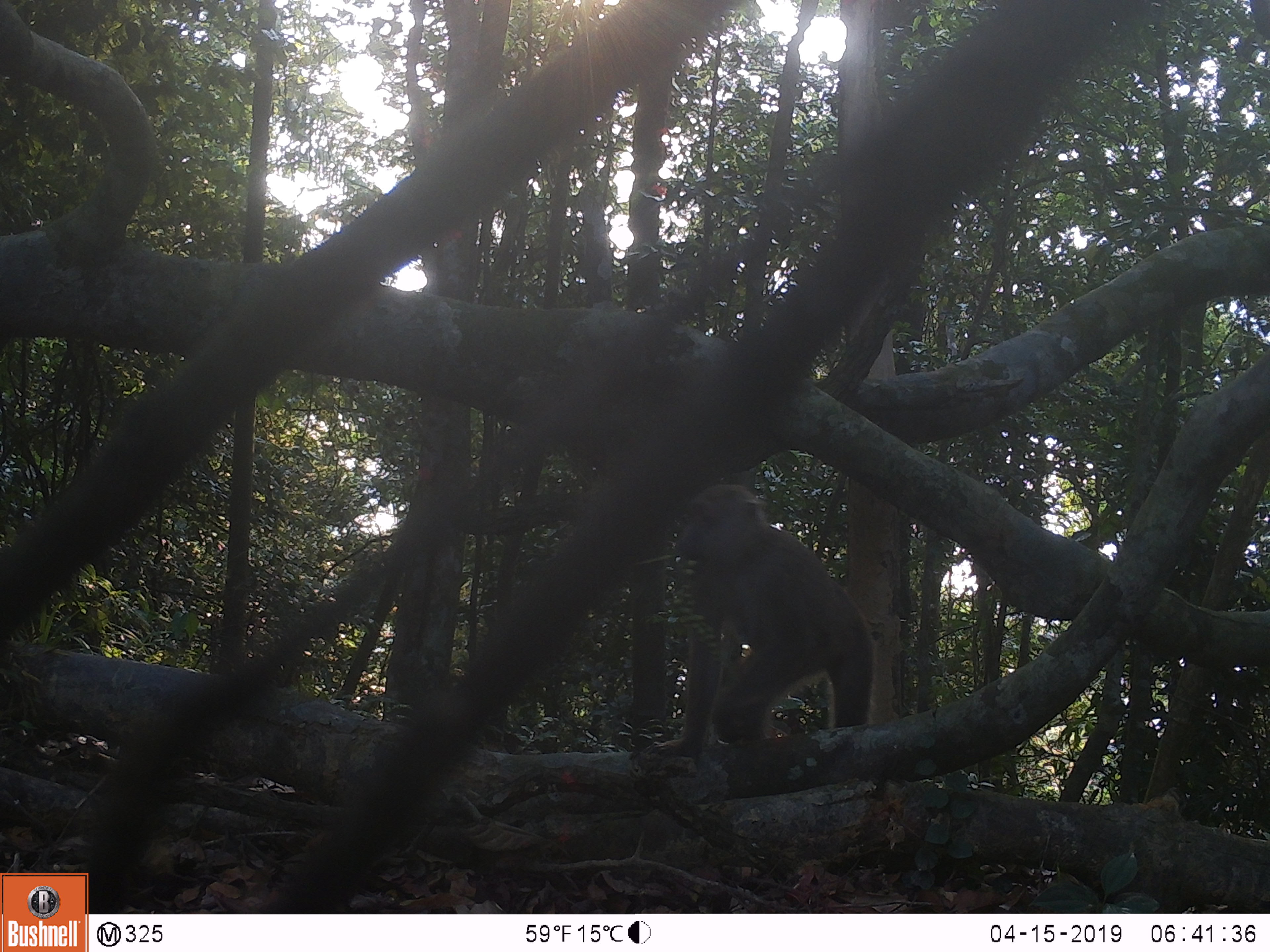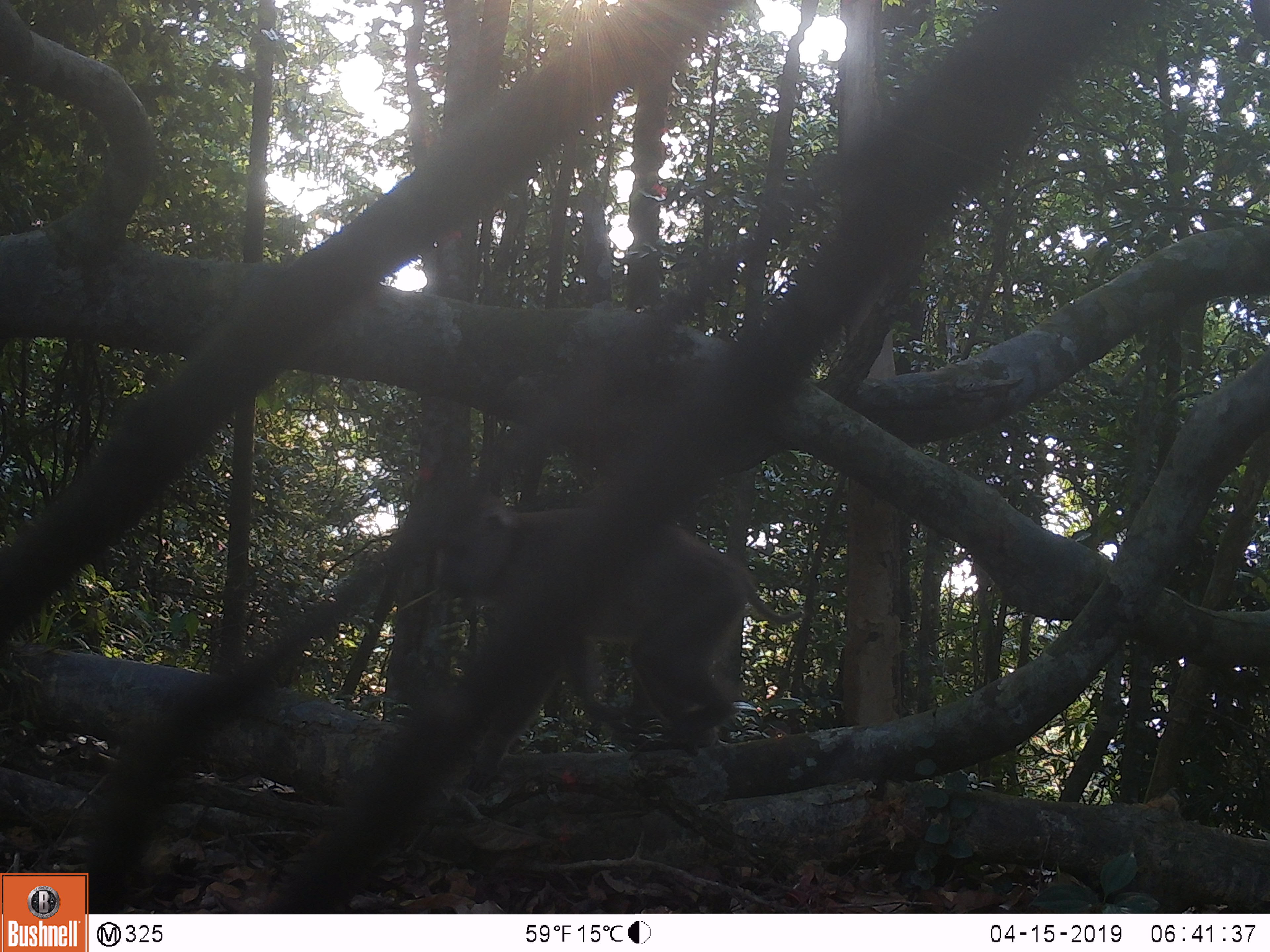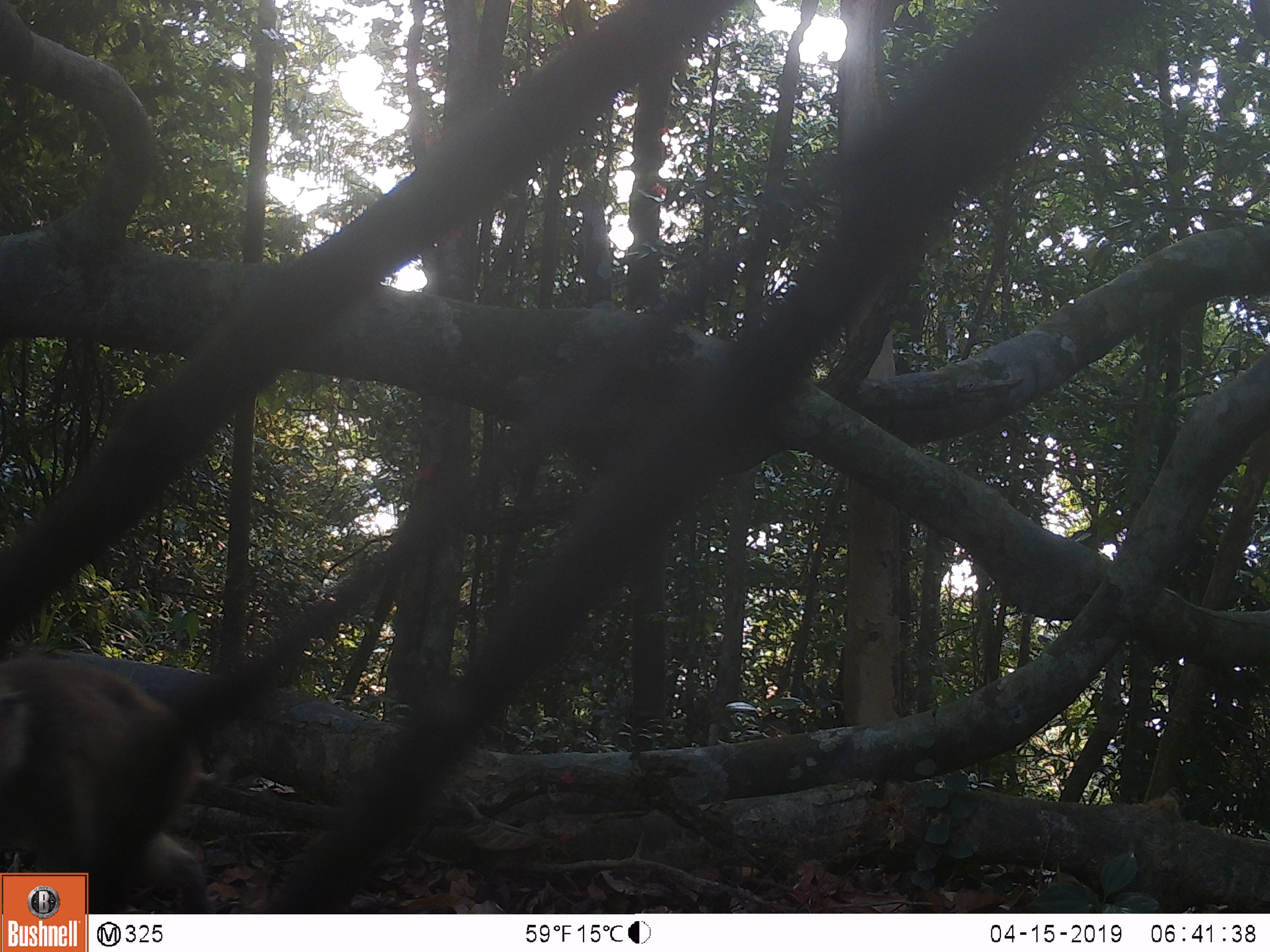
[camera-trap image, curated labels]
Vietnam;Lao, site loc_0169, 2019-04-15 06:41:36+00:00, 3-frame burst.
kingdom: Animalia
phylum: Chordata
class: Mammalia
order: Primates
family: Cercopithecidae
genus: Macaca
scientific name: Macaca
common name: macaques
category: assam or rhesus macaque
Assam or rhesus macaque (macaques) (Macaca). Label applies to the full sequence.